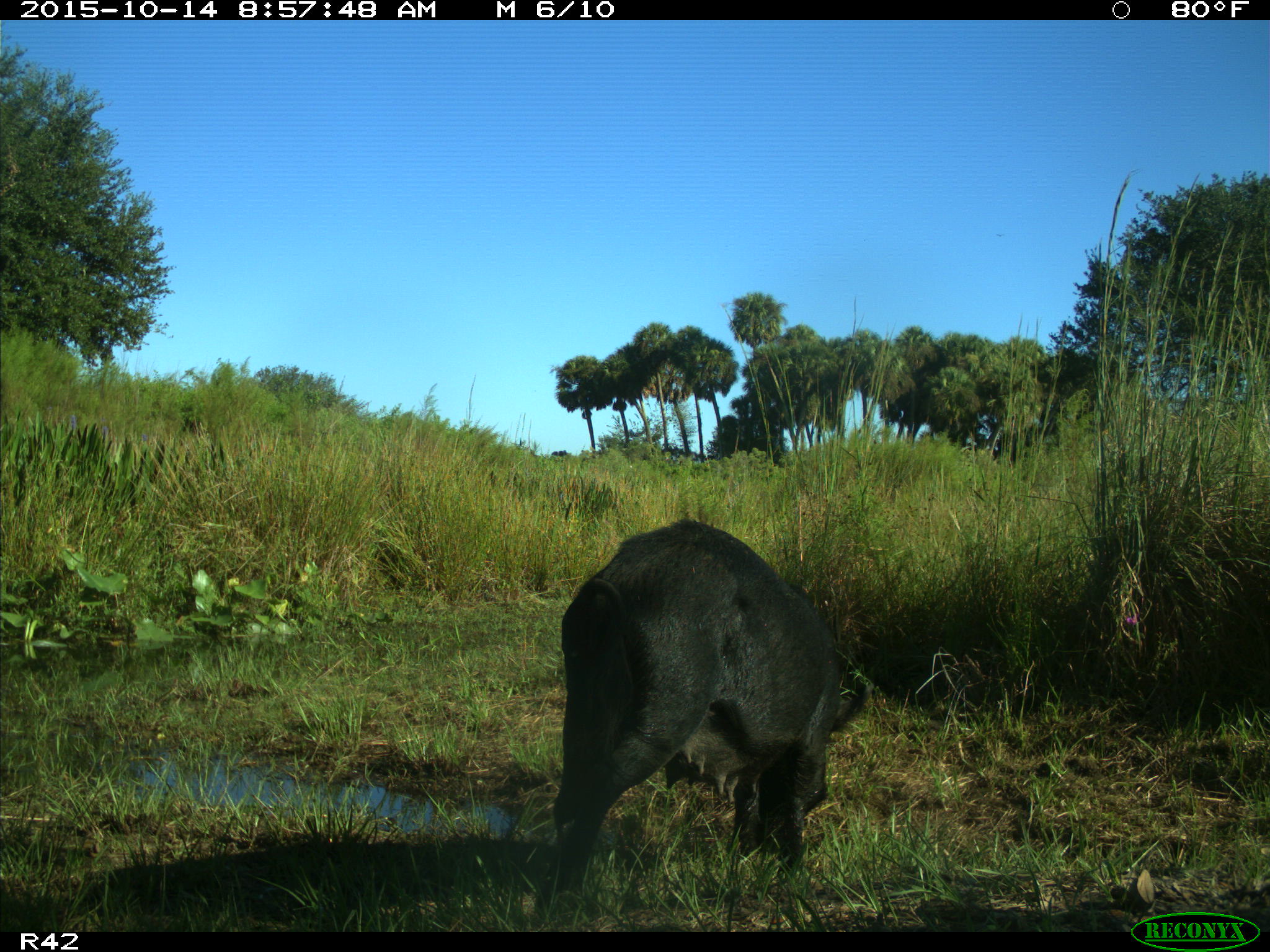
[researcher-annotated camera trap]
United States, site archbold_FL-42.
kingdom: Animalia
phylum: Chordata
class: Mammalia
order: Artiodactyla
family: Suidae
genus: Sus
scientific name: Sus scrofa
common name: wild boar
Sus scrofa (wild boar).